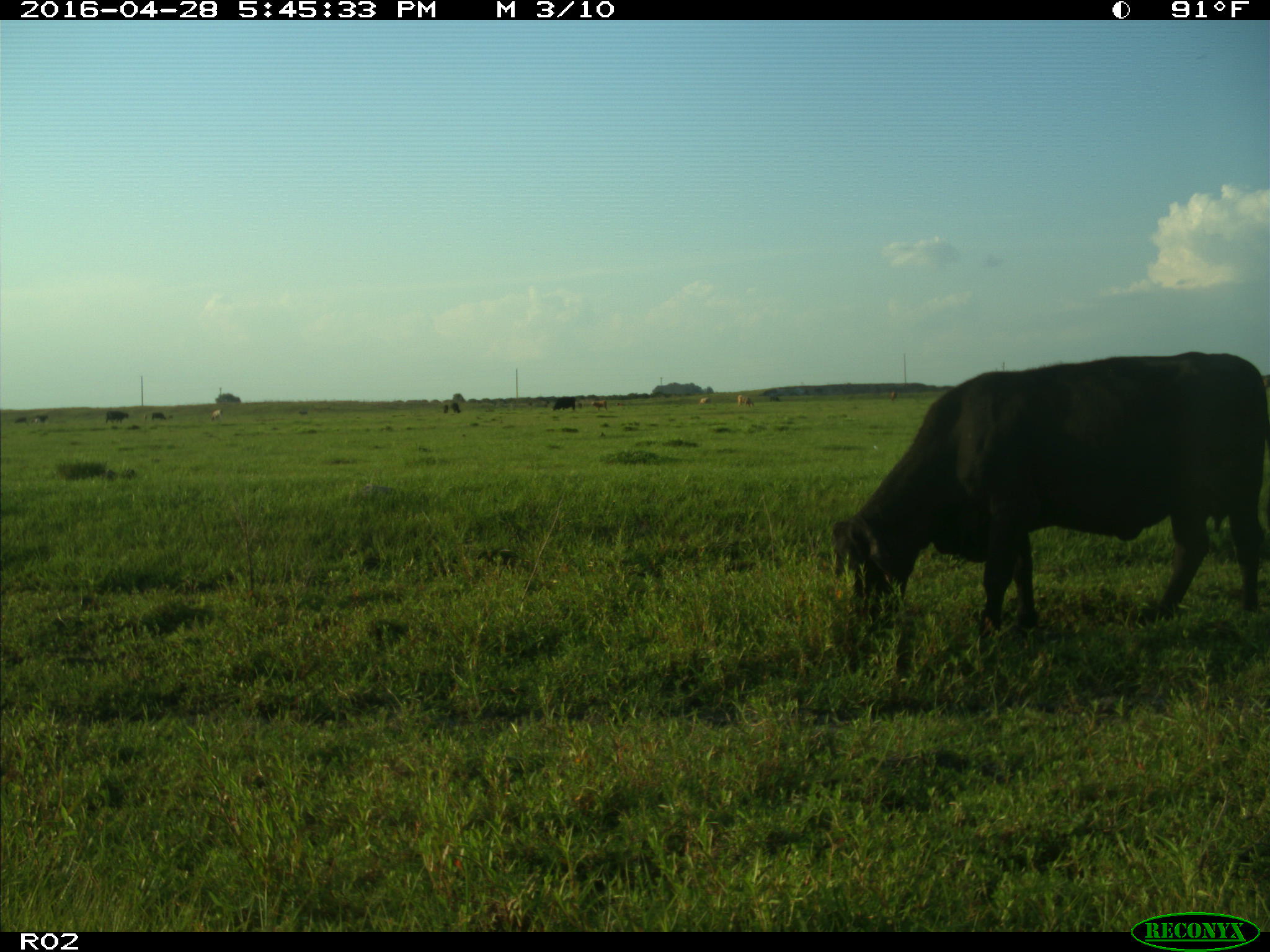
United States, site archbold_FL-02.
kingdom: Animalia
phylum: Chordata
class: Mammalia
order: Artiodactyla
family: Bovidae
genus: Bos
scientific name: Bos taurus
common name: domestic cow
Bos taurus (domestic cow).